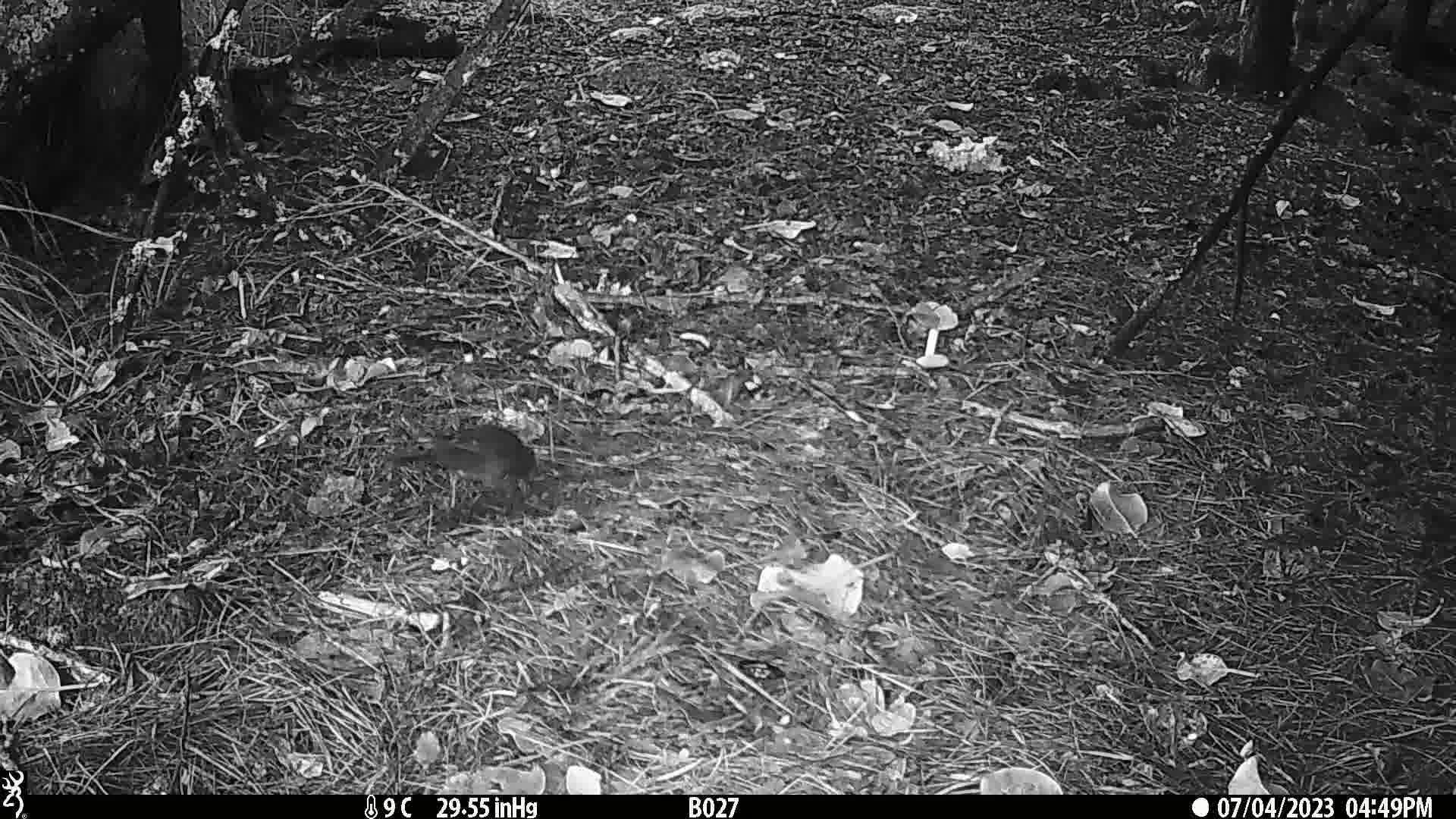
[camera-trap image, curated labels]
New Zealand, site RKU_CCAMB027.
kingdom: Animalia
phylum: Chordata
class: Aves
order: Passeriformes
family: Turdidae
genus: Turdus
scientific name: Turdus merula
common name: eurasian blackbird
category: blackbird